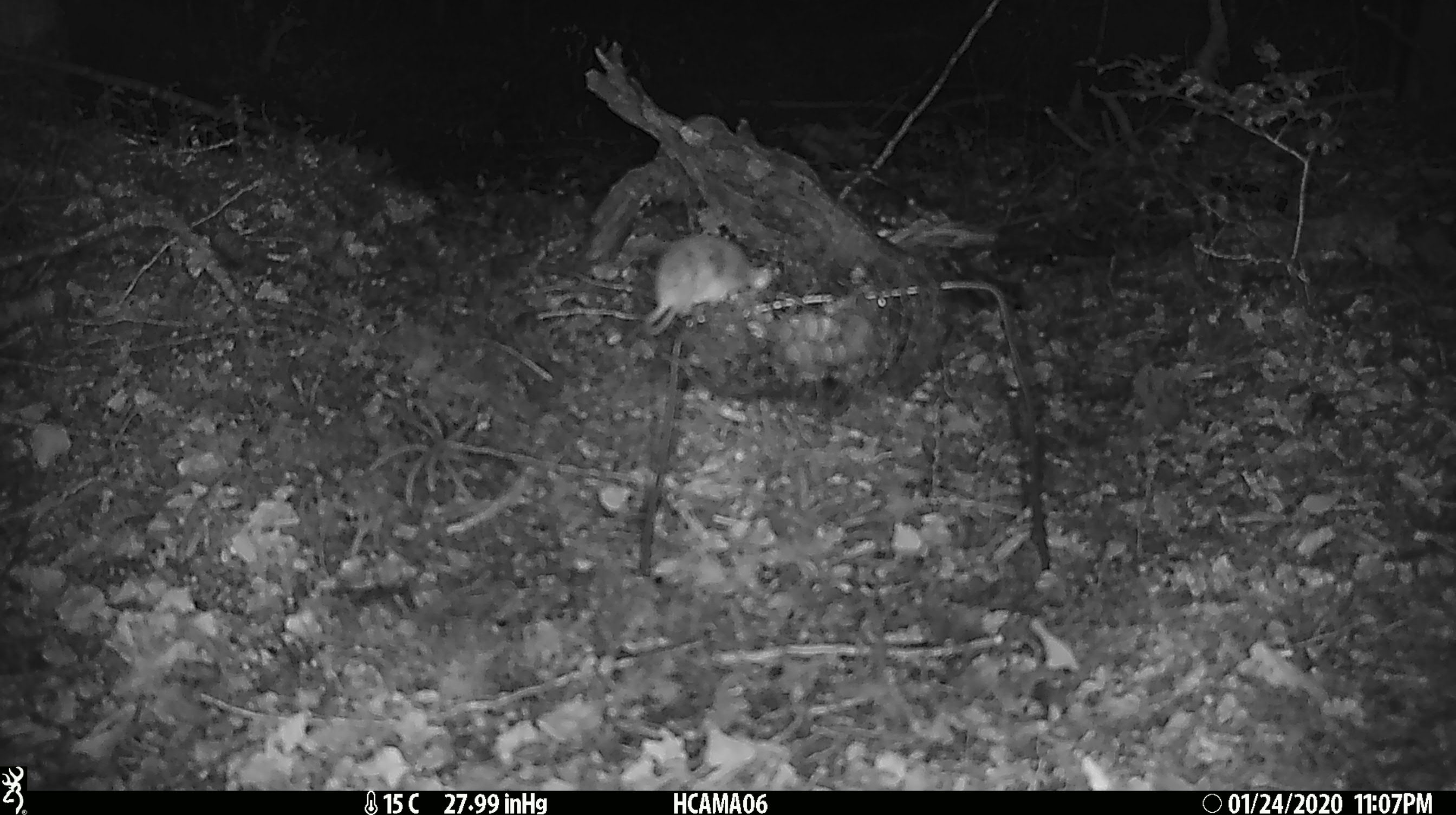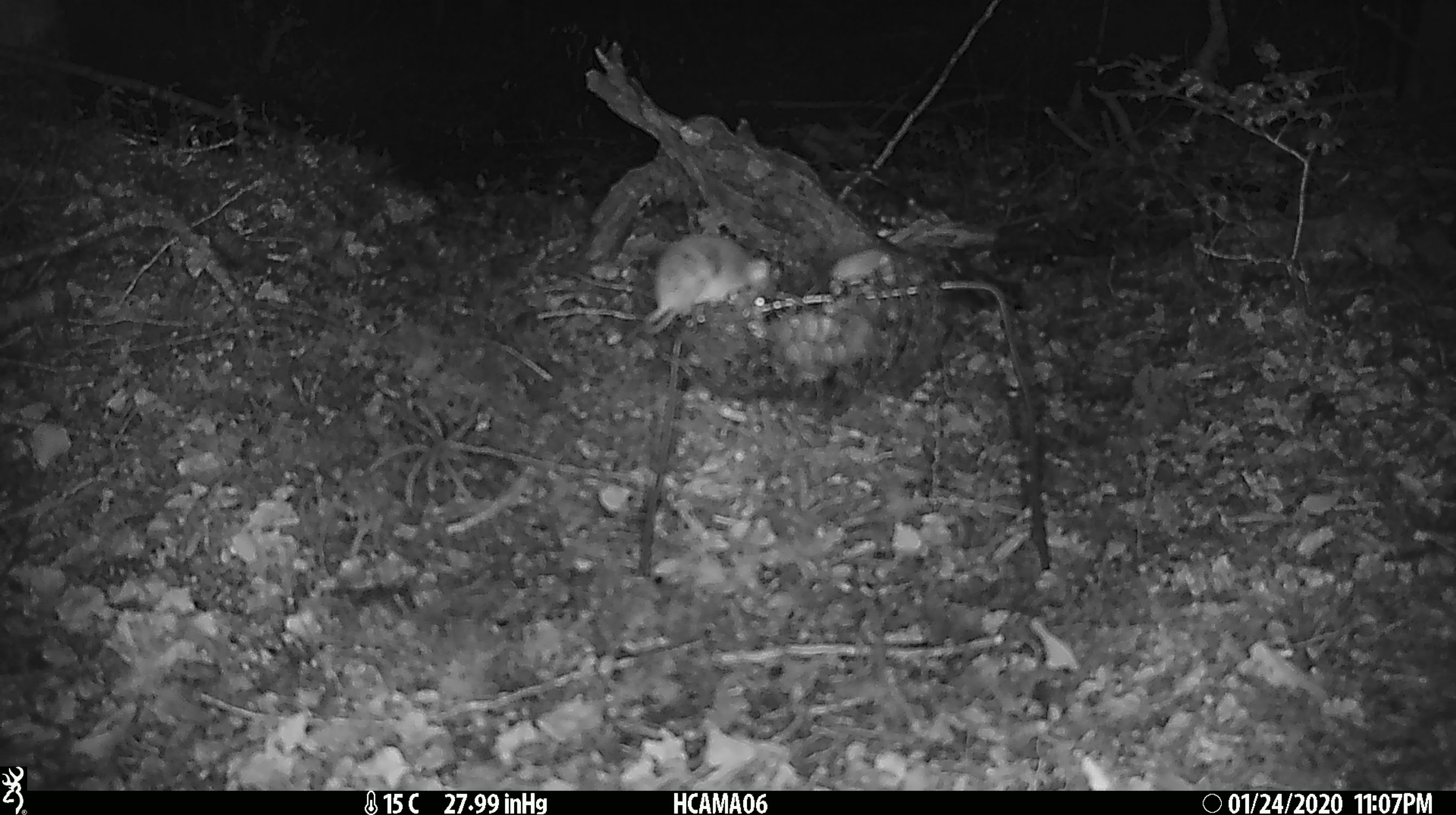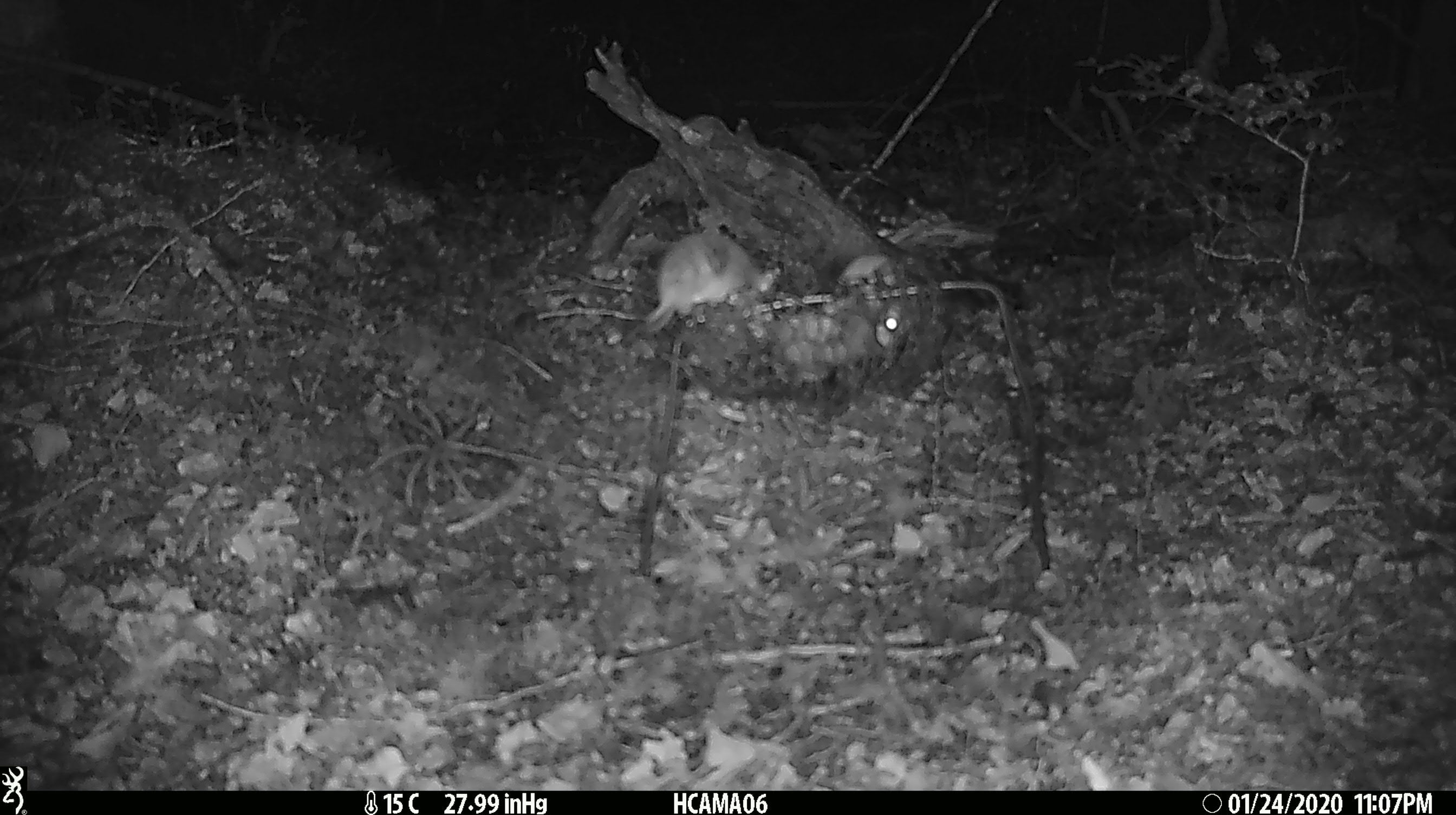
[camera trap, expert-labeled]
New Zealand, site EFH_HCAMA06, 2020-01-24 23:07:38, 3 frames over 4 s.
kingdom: Animalia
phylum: Chordata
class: Mammalia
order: Rodentia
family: Muridae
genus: Mus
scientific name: Mus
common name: mouse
Mouse (Mus).